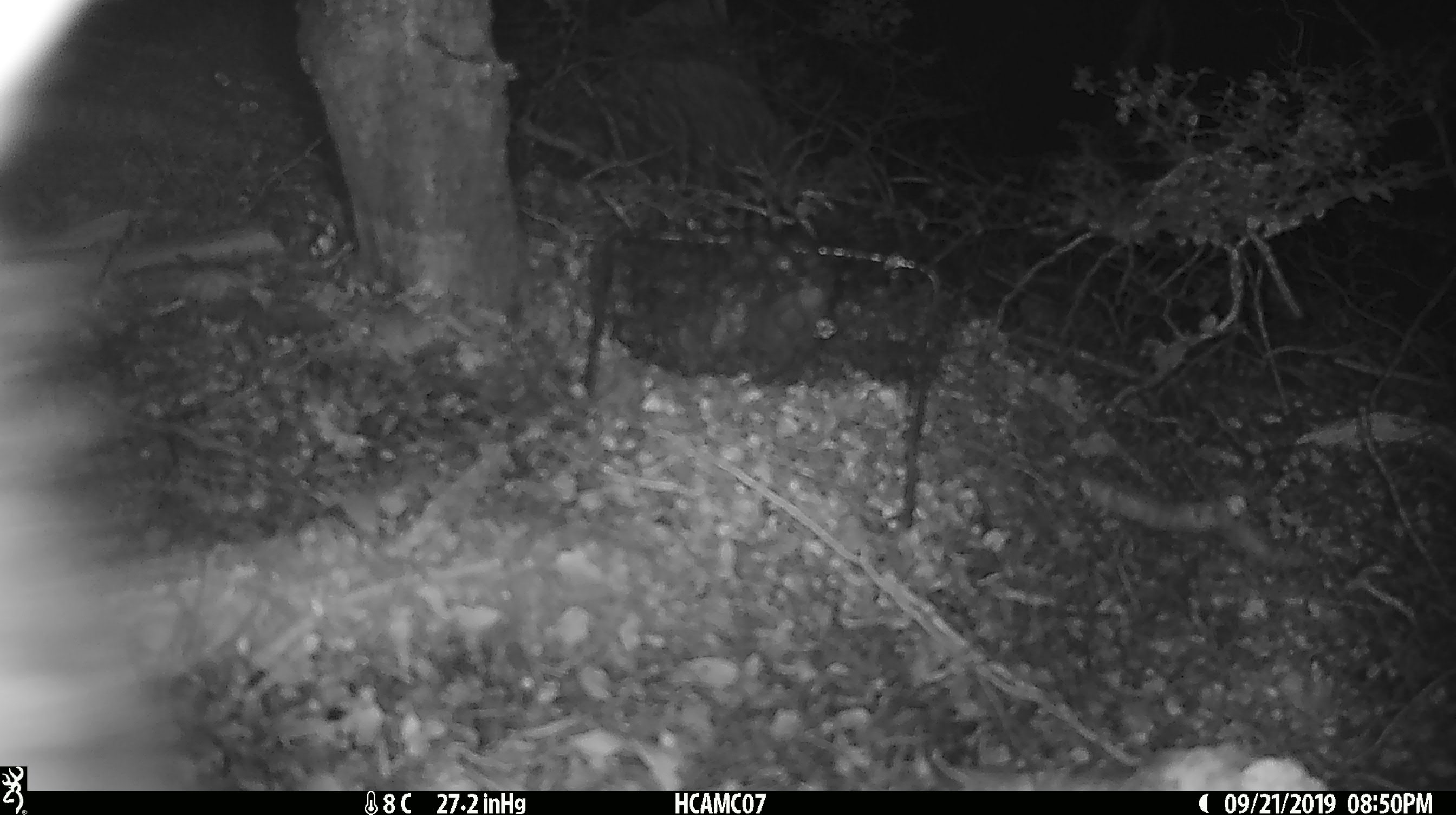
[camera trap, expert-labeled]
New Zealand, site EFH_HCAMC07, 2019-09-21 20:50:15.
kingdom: Animalia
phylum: Chordata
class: Mammalia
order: Diprotodontia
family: Phalangeridae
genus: Trichosurus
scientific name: Trichosurus vulpecula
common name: common brushtail possum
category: possum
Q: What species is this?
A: Possum (common brushtail possum) (Trichosurus vulpecula).